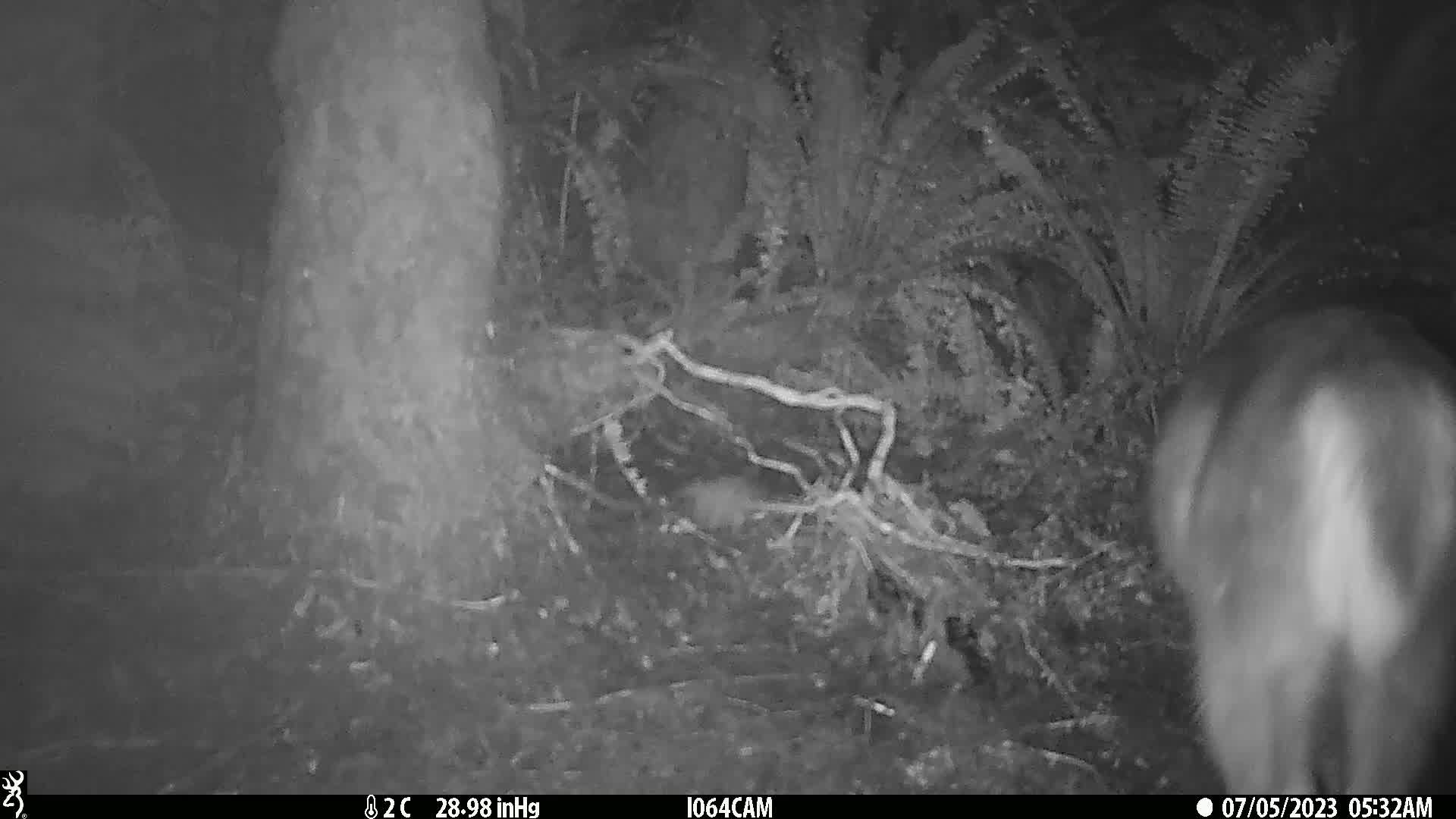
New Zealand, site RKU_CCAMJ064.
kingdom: Animalia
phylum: Chordata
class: Mammalia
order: Artiodactyla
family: Cervidae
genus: Odocoileus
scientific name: Odocoileus virginianus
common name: white-tailed deer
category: white tailed deer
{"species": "white tailed deer (white-tailed deer) (Odocoileus virginianus)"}